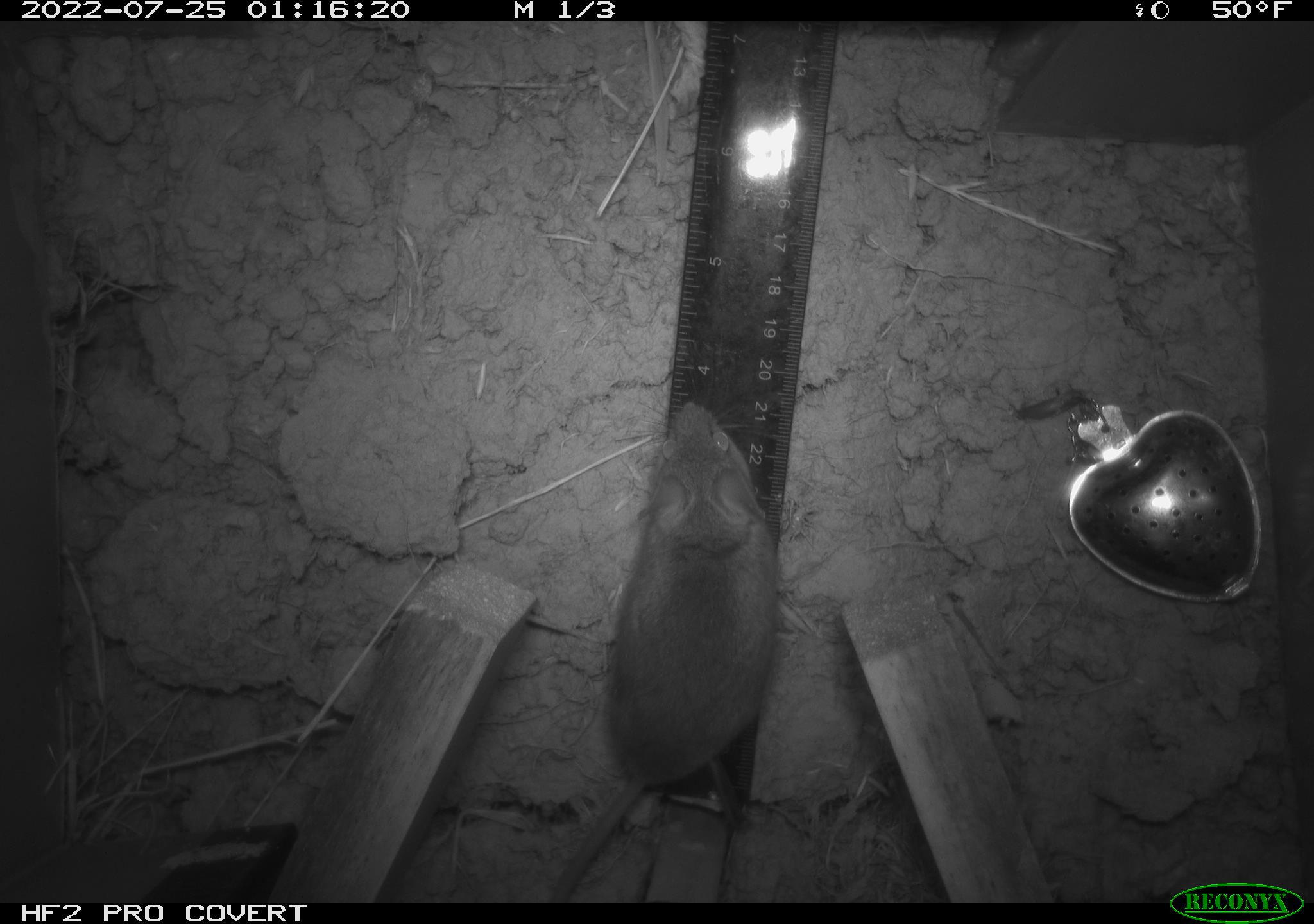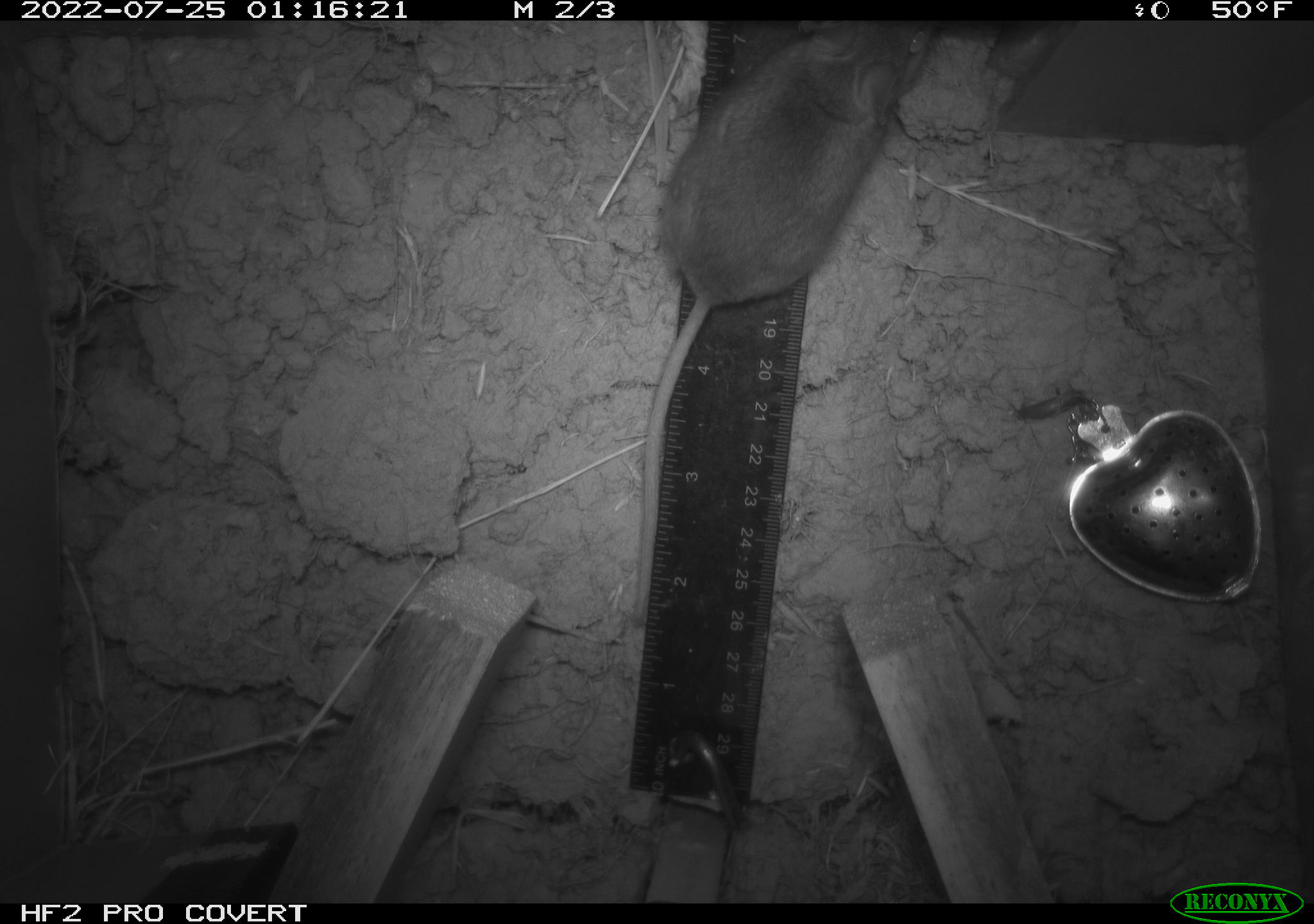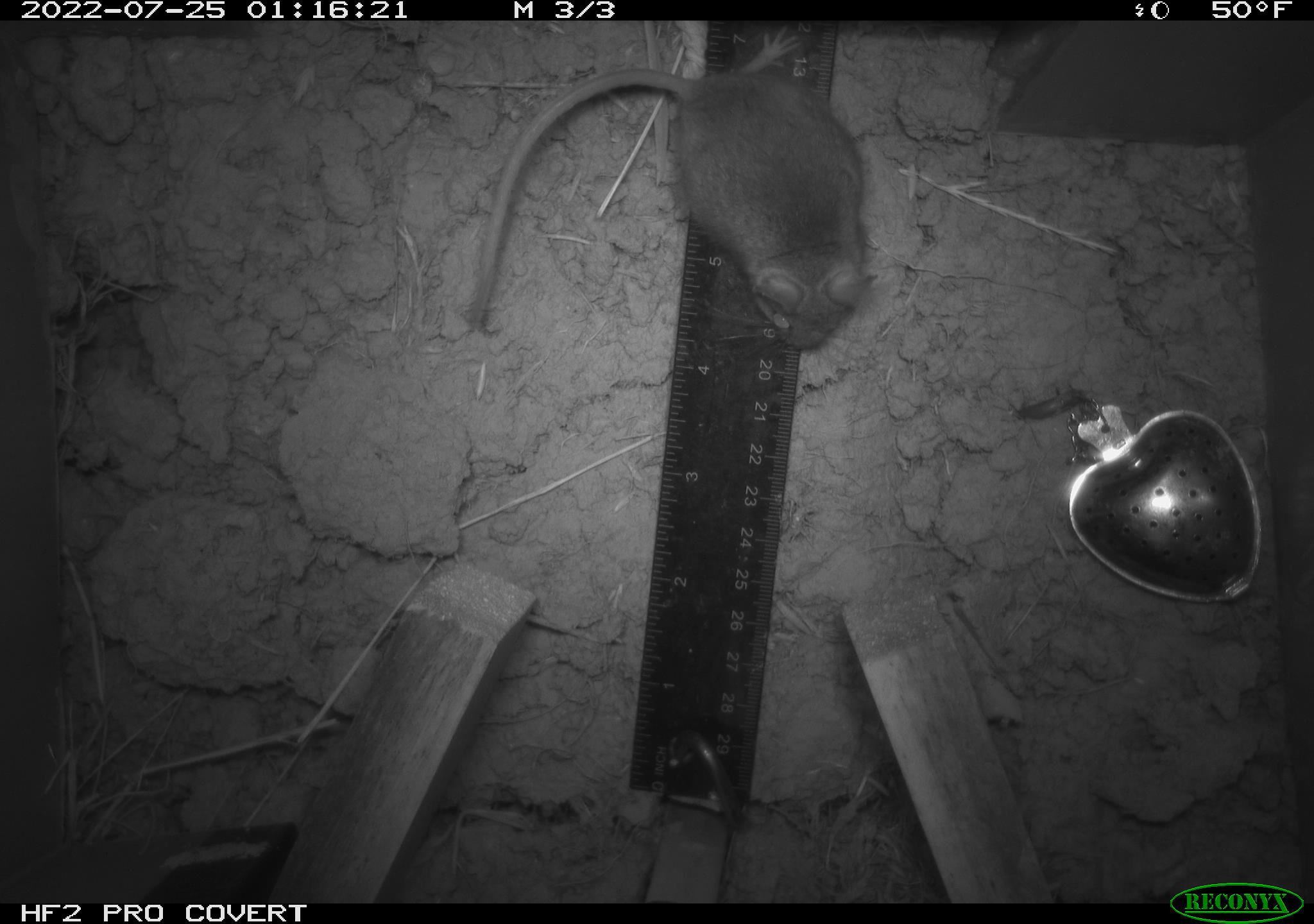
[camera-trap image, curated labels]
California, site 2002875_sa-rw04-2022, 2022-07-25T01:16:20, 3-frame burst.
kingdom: Animalia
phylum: Chordata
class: Mammalia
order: Rodentia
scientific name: Rodentia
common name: mouse species